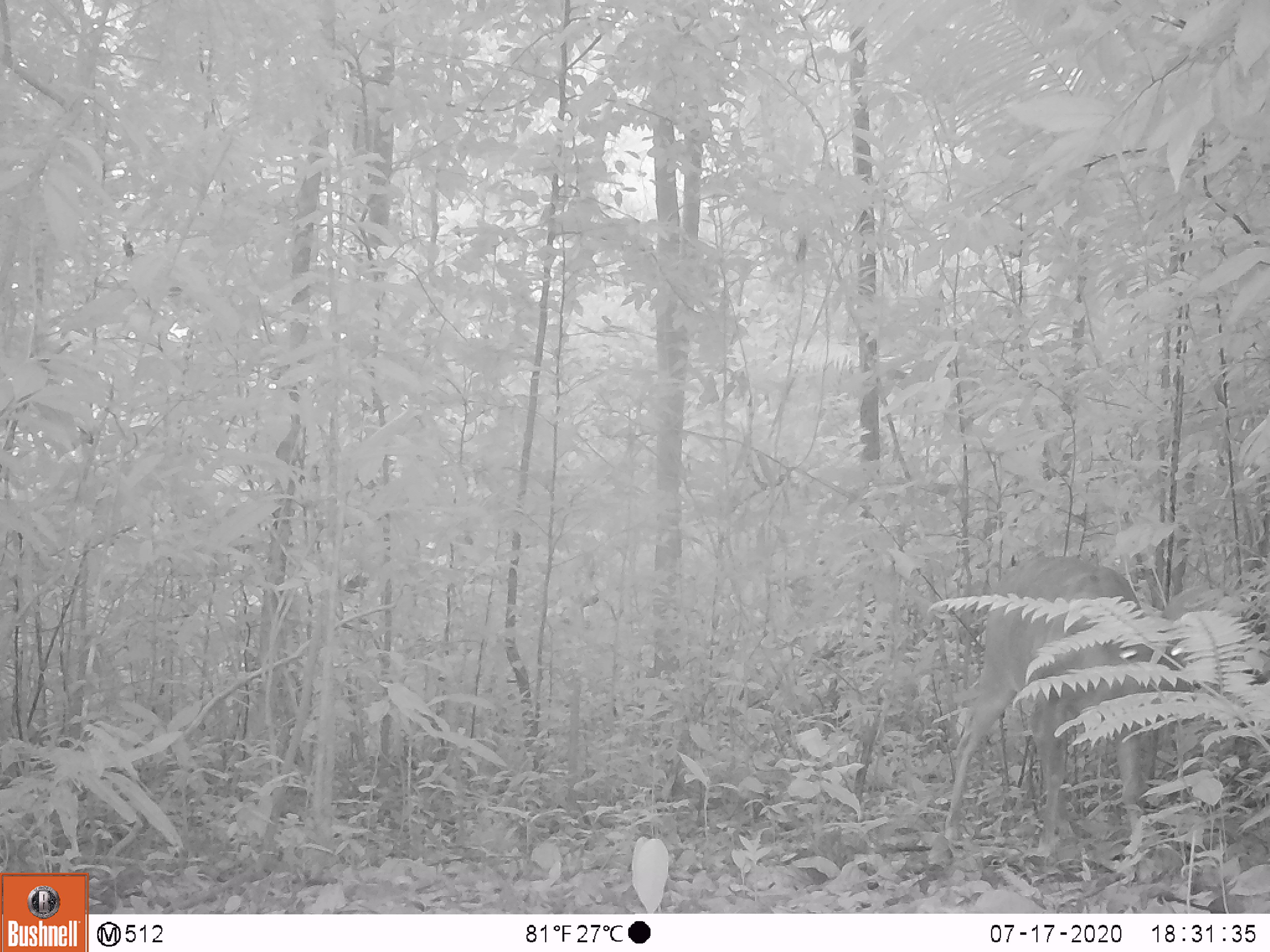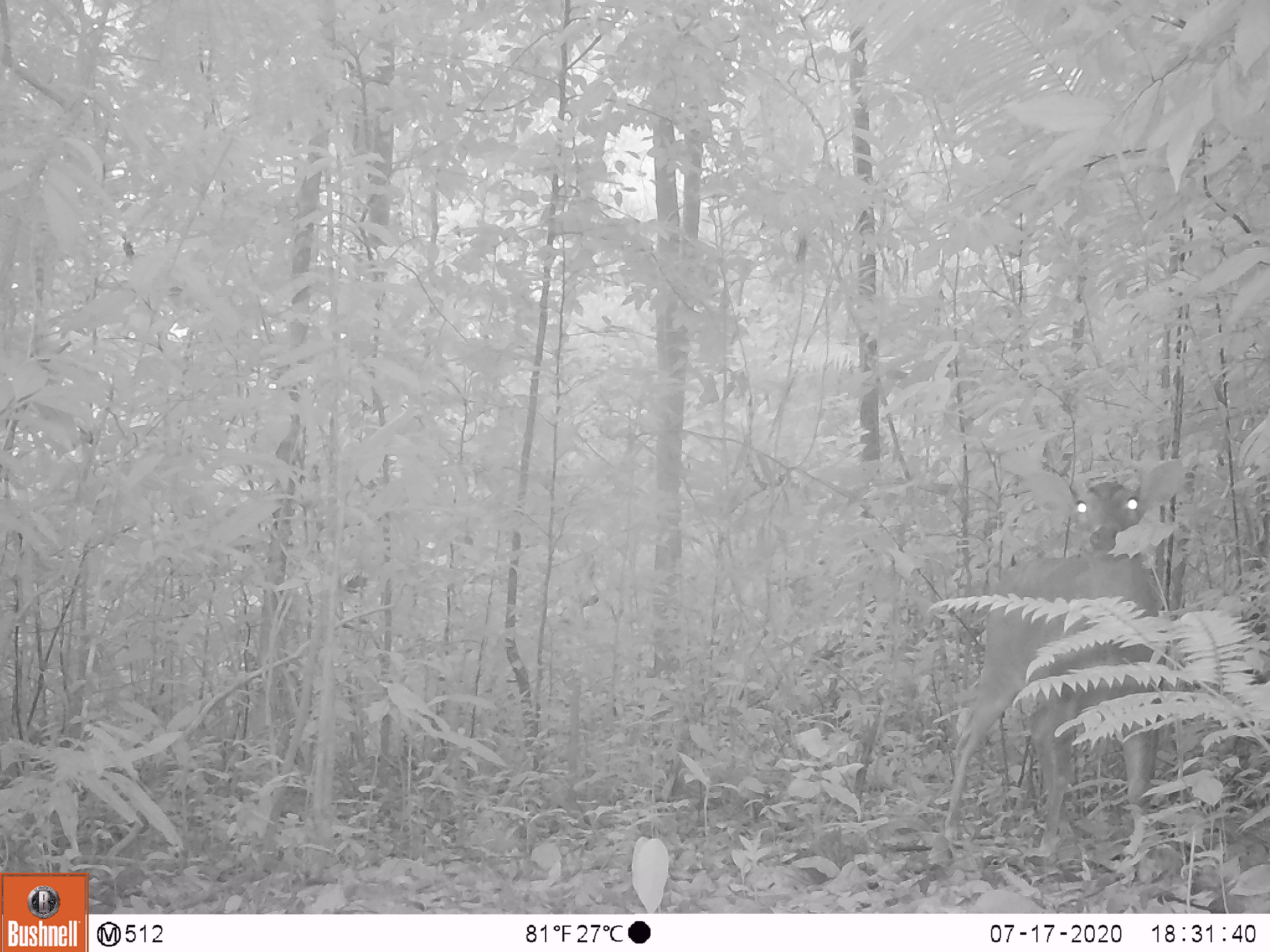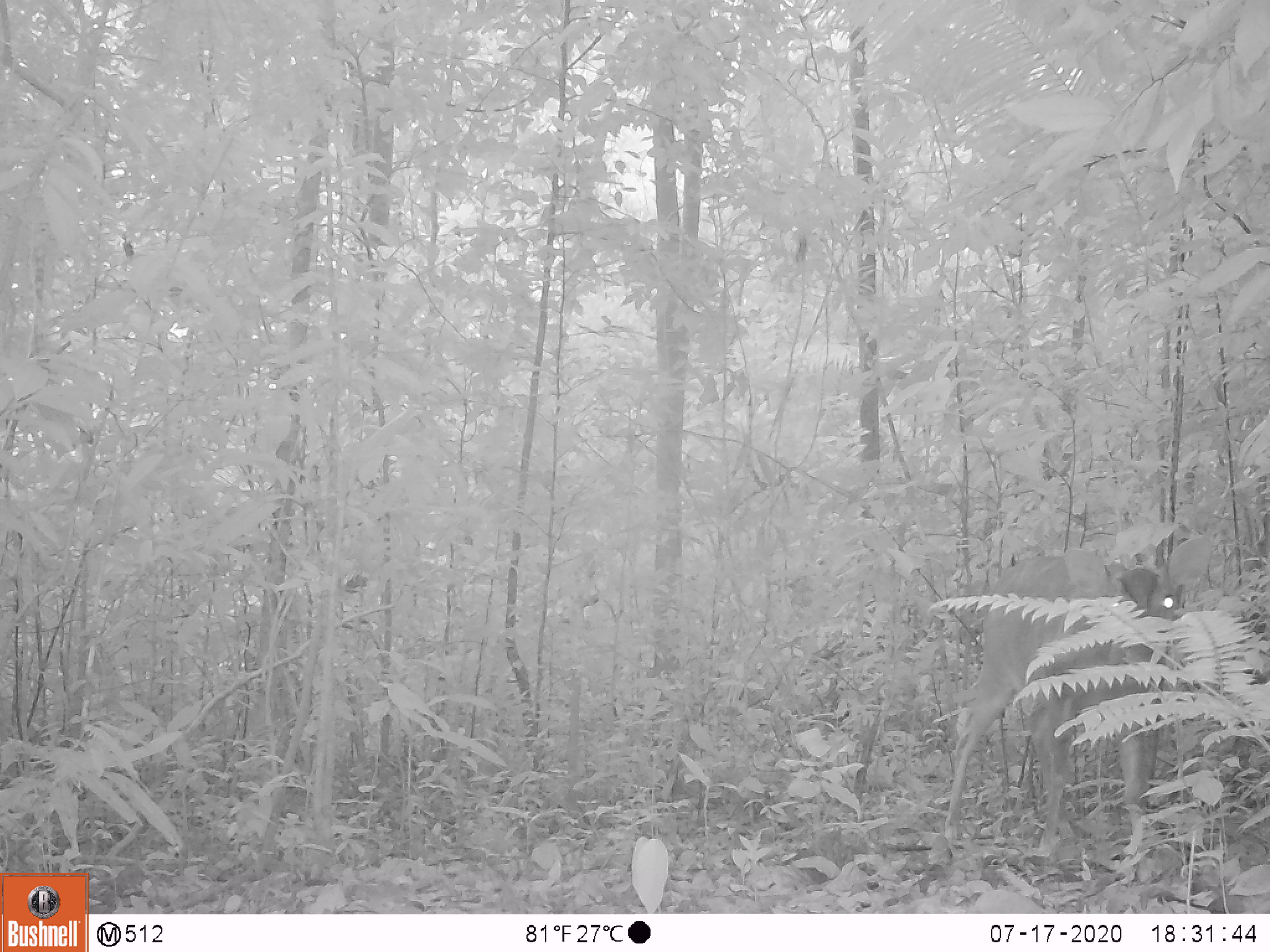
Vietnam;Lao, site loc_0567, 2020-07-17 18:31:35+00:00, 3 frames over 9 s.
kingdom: Animalia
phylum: Chordata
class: Mammalia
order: Artiodactyla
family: Cervidae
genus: Muntiacus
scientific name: Muntiacus vuquangensis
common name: large-antlered muntjac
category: large antlered muntjac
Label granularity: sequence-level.